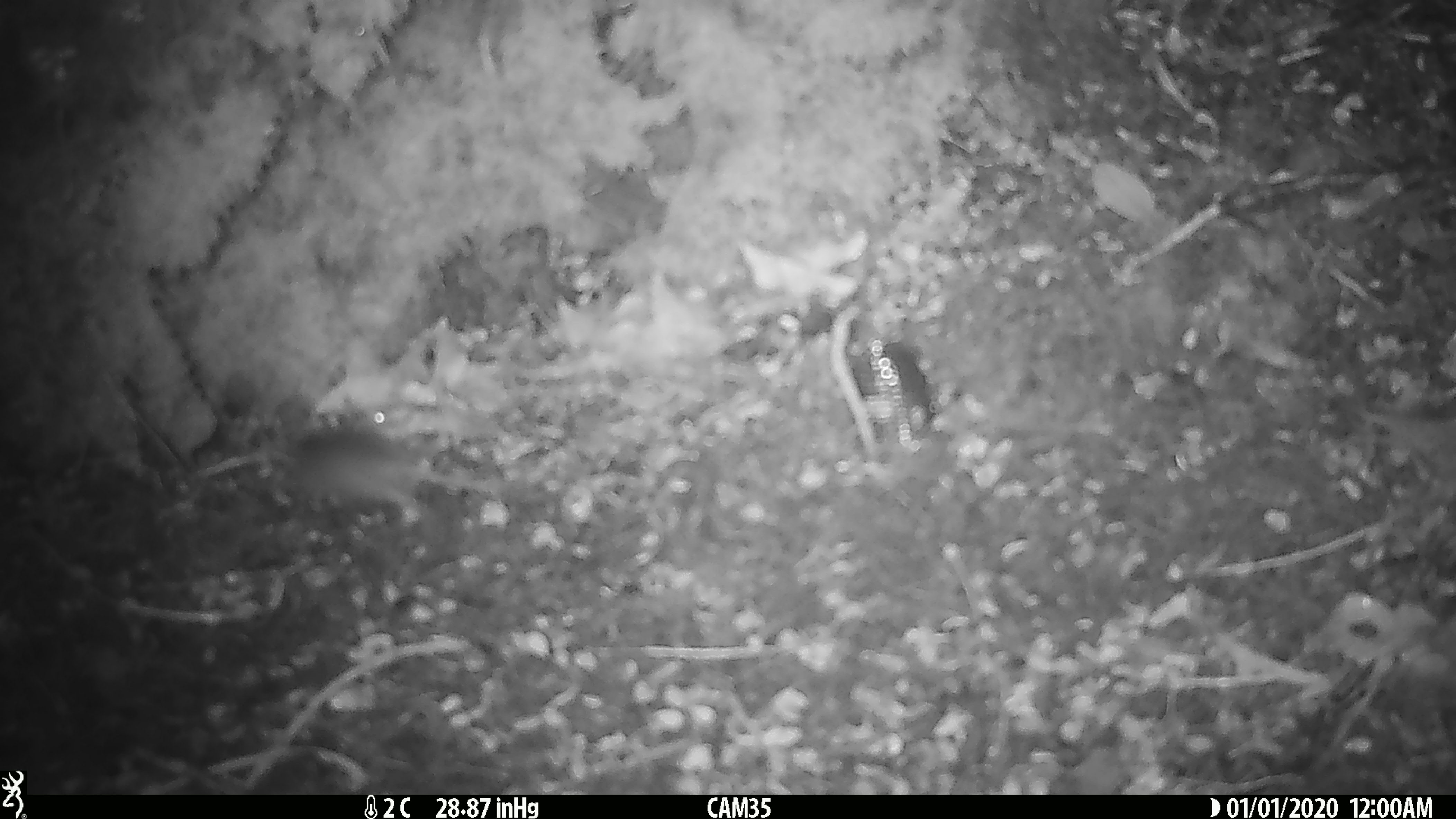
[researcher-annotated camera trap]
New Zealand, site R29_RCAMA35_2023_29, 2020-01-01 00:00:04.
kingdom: Animalia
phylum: Chordata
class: Mammalia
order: Rodentia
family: Muridae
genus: Mus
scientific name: Mus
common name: mouse